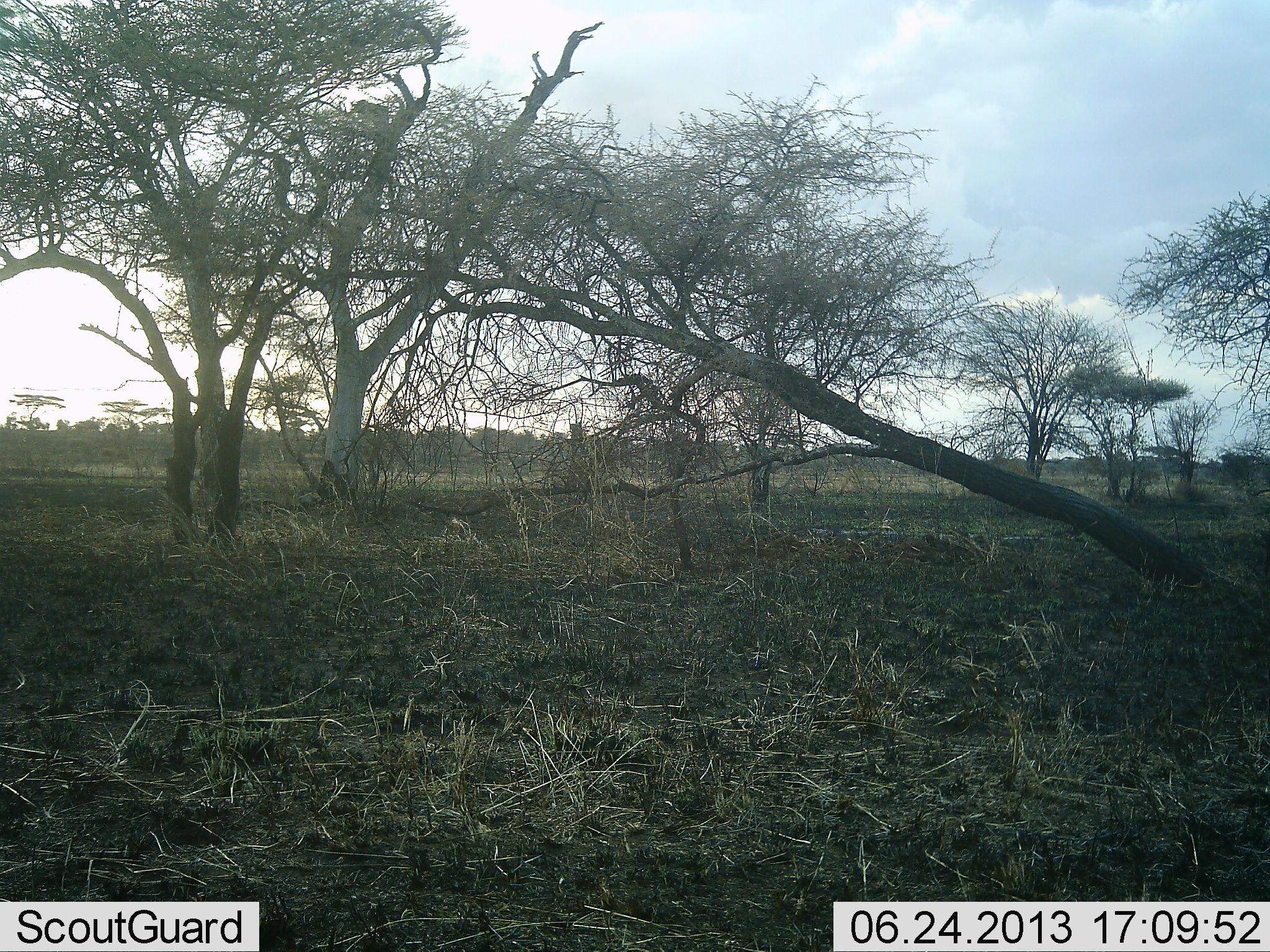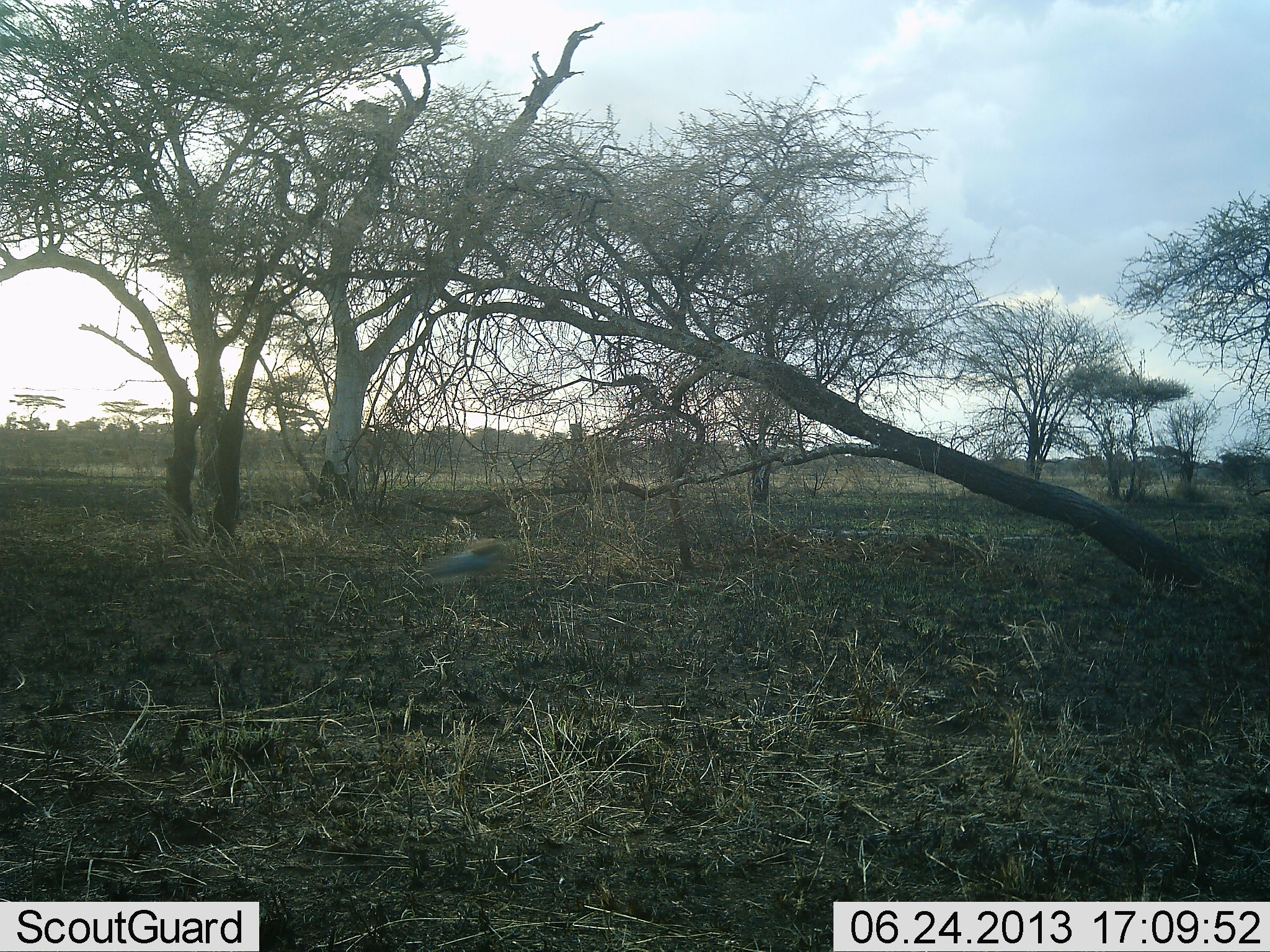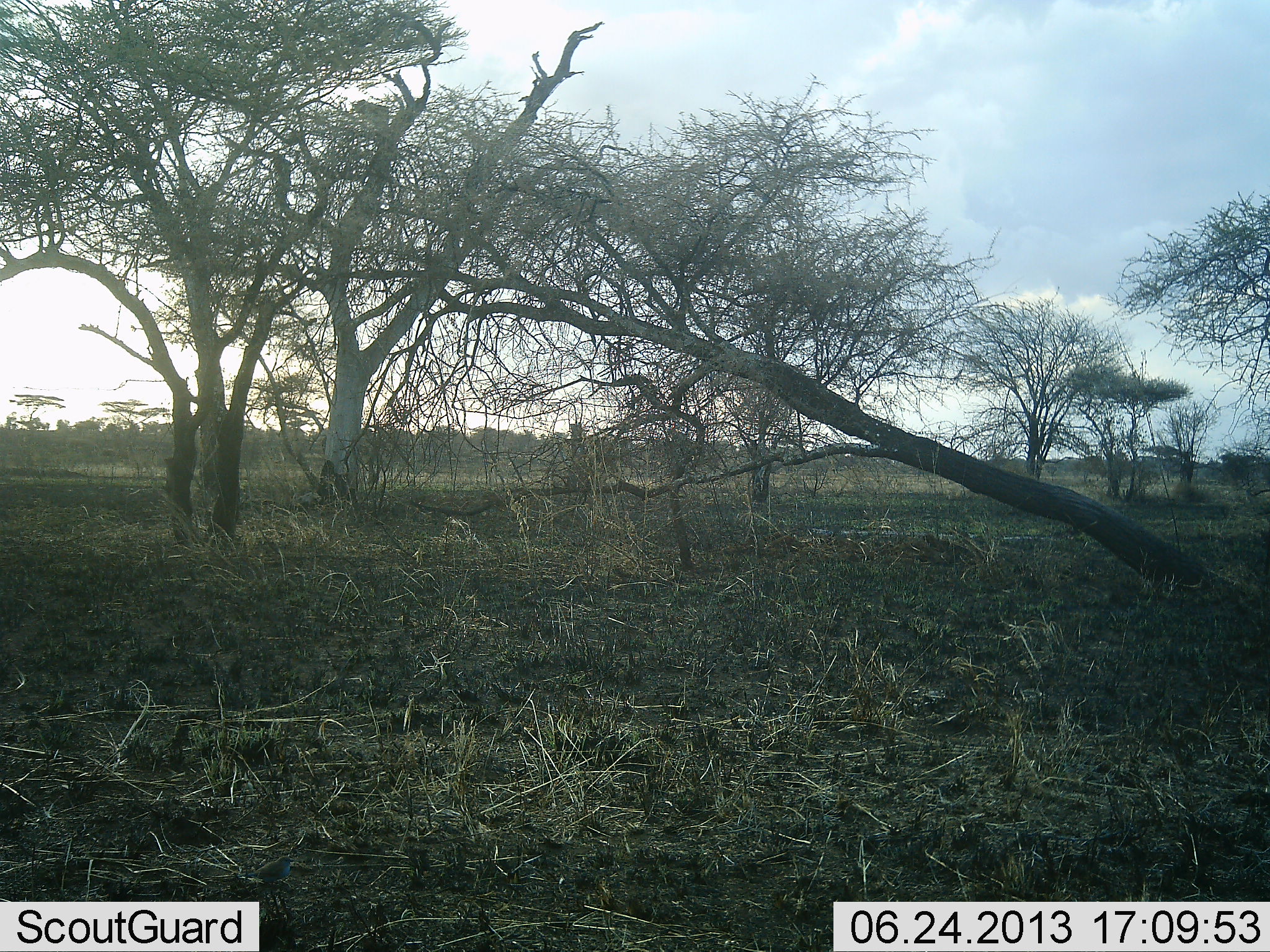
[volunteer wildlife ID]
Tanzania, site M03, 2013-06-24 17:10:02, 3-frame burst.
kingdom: Animalia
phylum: Chordata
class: Aves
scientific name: Aves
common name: bird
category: otherbird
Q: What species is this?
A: Otherbird (bird) (Aves).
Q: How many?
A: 1.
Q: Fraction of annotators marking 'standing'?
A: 0%.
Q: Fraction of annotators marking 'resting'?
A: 0%.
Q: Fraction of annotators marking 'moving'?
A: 100%.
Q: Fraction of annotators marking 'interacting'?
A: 0%.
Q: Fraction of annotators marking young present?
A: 0%.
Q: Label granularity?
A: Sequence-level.